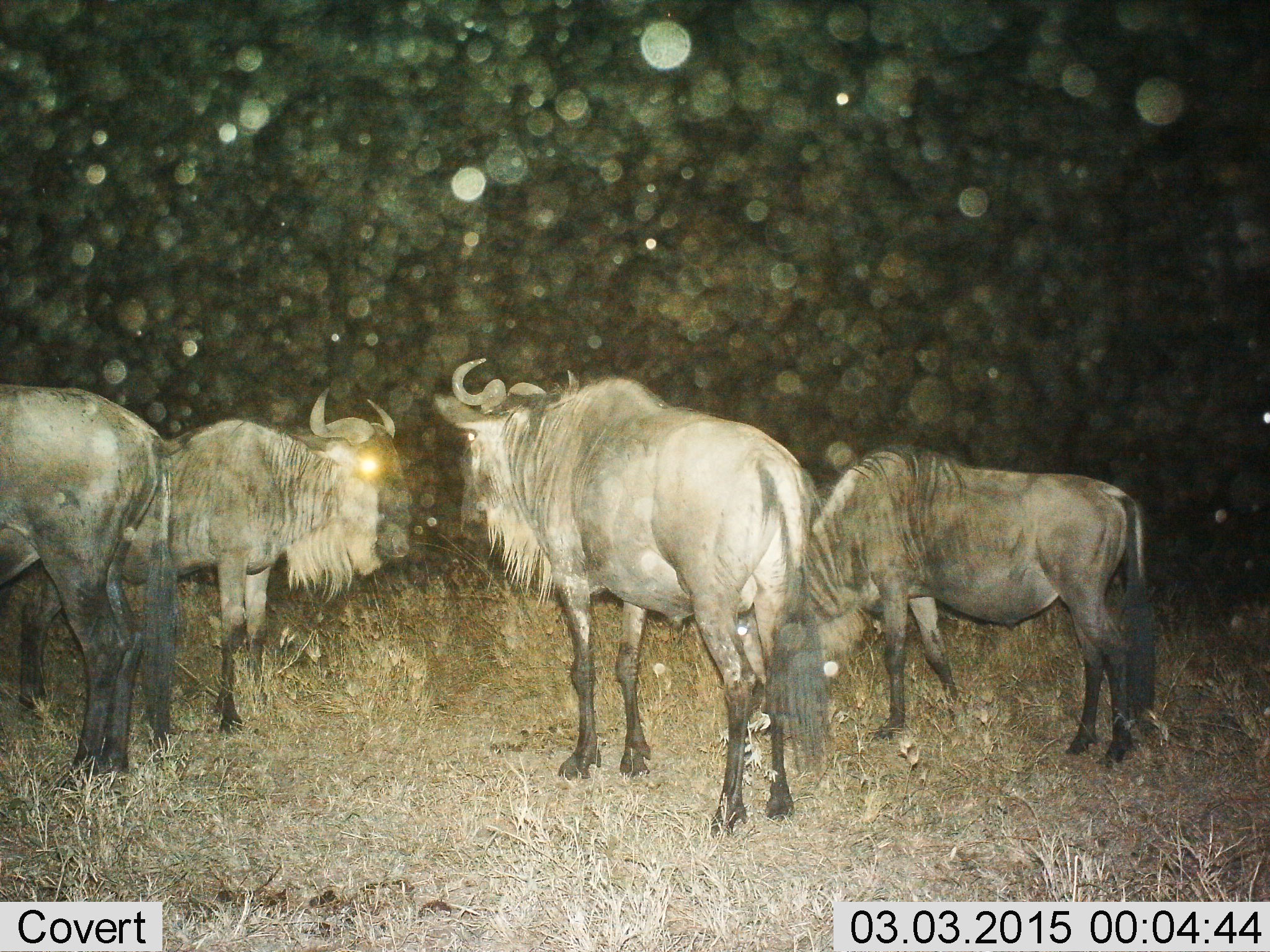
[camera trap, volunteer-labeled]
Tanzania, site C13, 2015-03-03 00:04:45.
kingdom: Animalia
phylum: Chordata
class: Mammalia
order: Artiodactyla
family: Bovidae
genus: Connochaetes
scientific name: Connochaetes taurinus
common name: blue wildebeest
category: wildebeest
Wildebeest (blue wildebeest) (Connochaetes taurinus), count 4. Behavior (volunteer vote fractions): standing 90%, resting 10%, moving 0%, interacting 0%. Young present (vote fraction): 0%. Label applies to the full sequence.